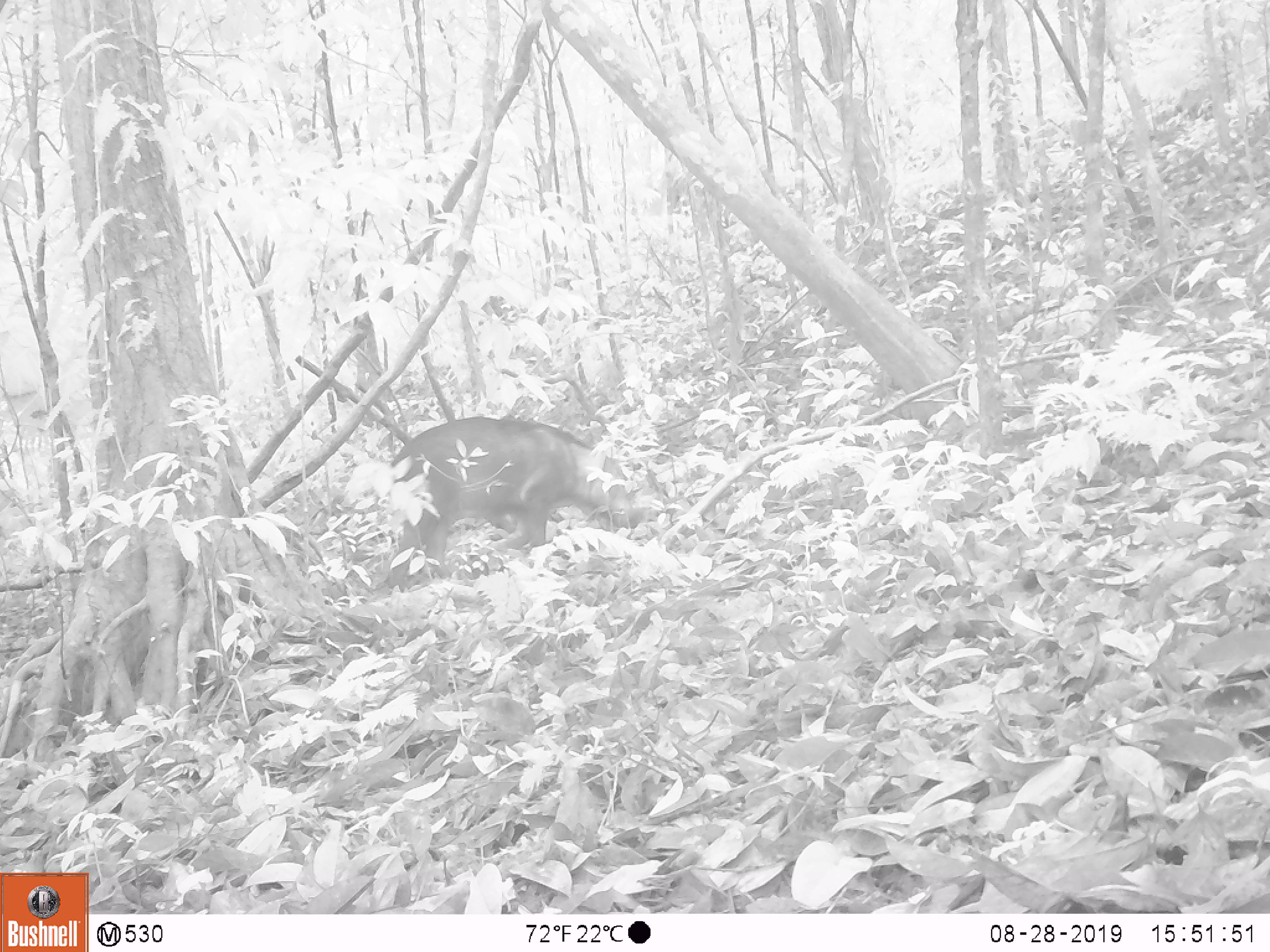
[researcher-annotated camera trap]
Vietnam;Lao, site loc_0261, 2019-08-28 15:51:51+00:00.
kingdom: Animalia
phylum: Chordata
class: Mammalia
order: Artiodactyla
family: Suidae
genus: Sus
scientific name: Sus scrofa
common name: eurasian wild pig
Eurasian wild pig (Sus scrofa). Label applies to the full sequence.